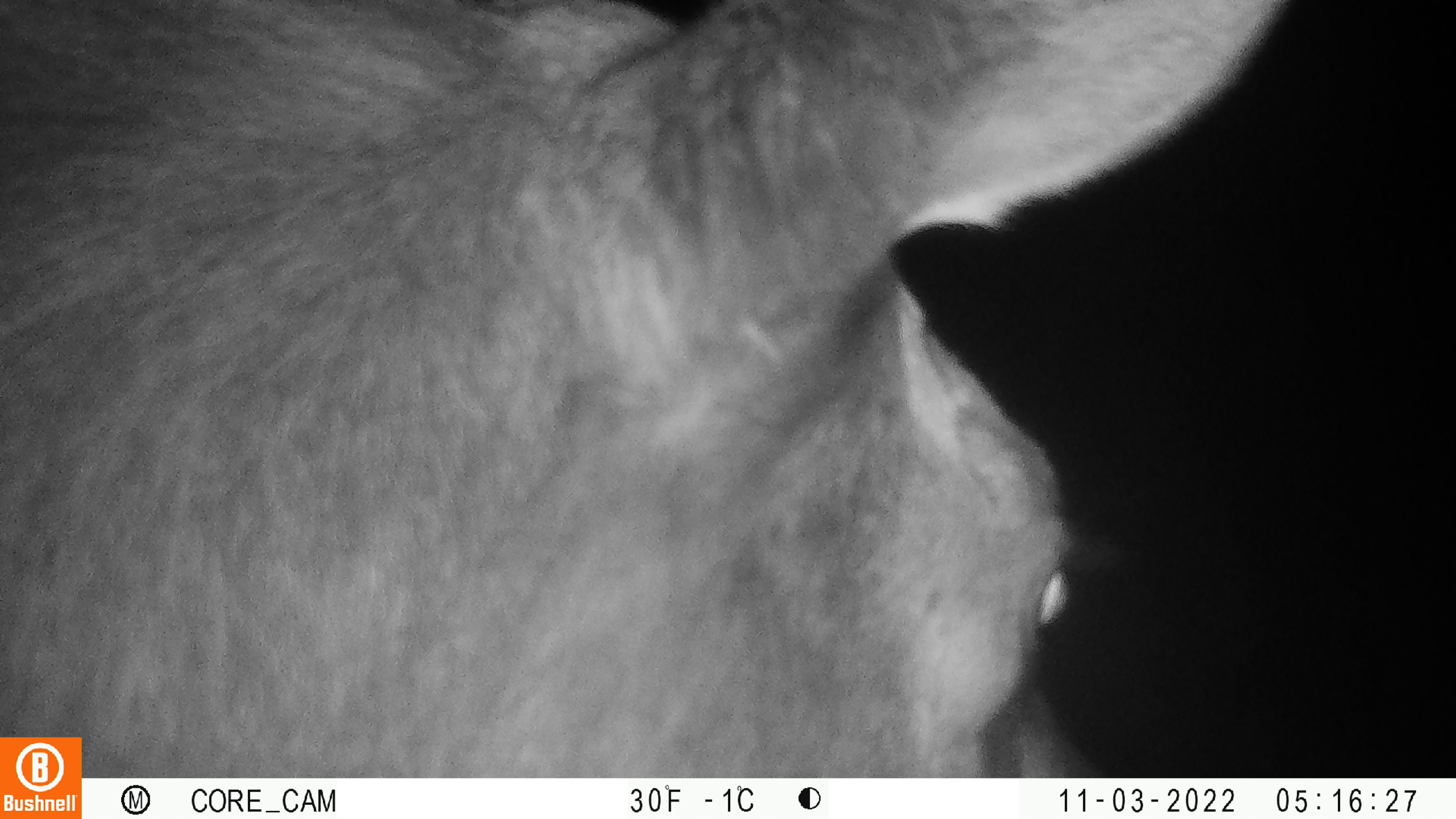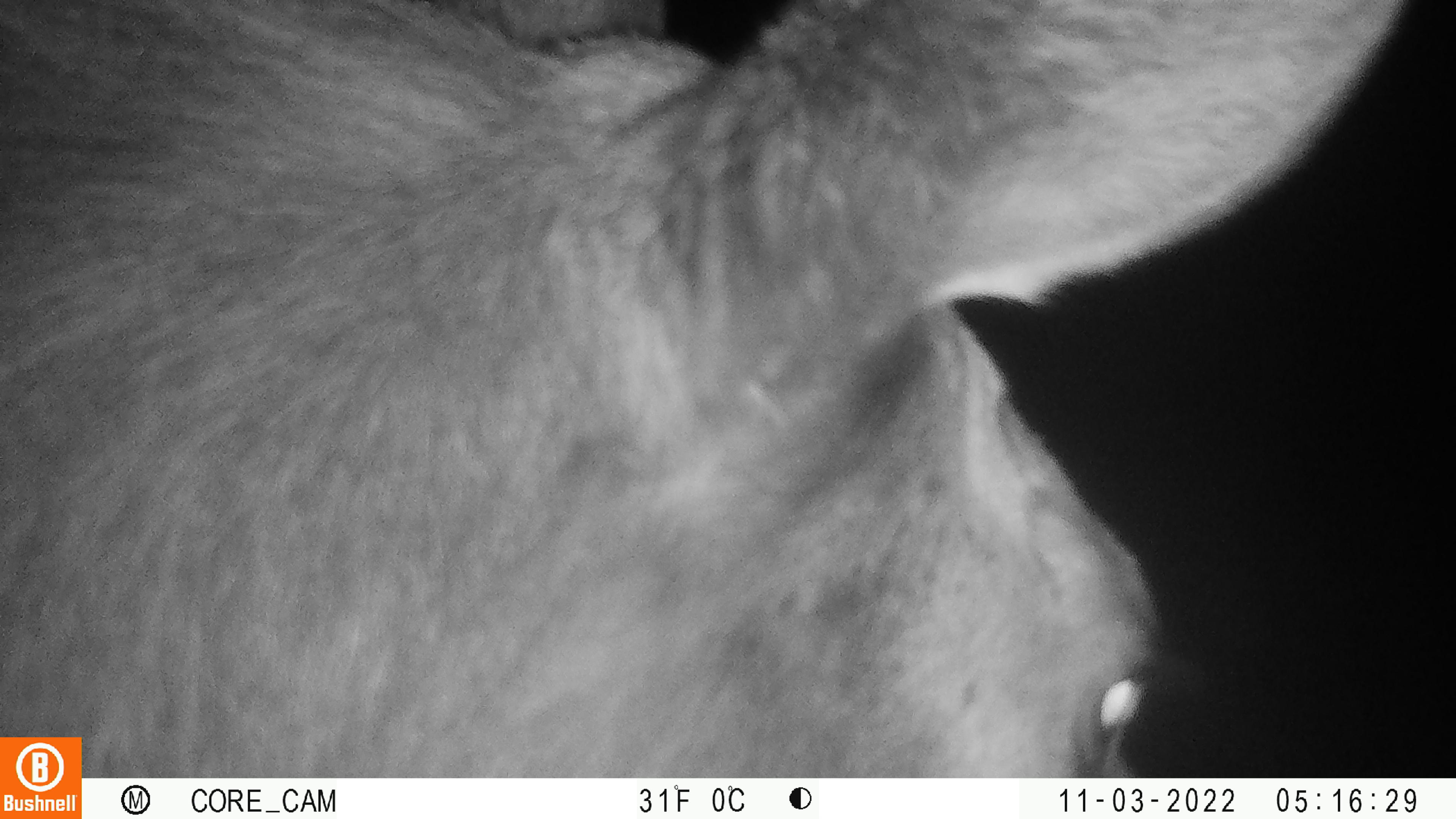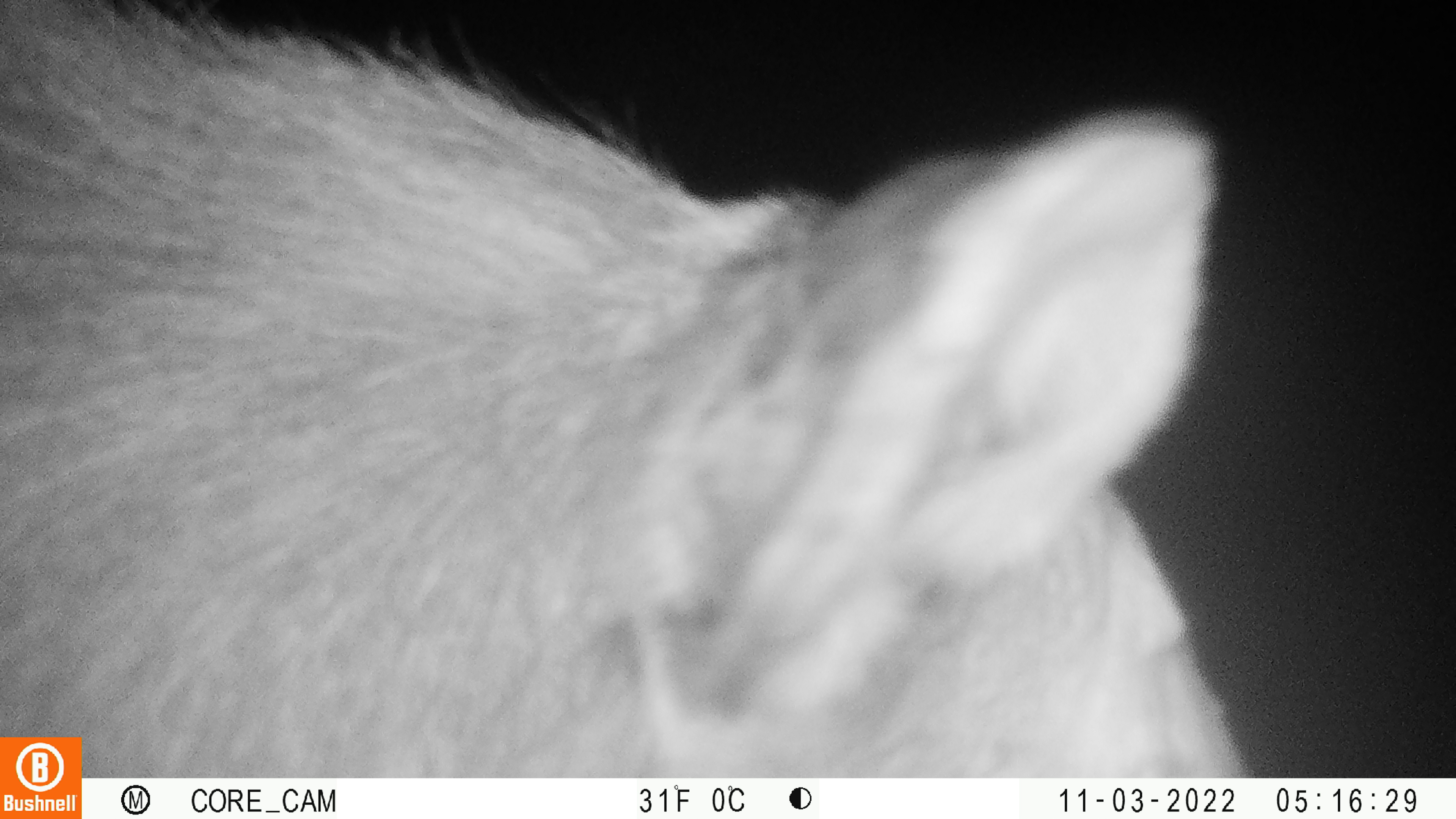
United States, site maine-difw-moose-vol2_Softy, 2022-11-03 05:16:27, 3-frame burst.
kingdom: Animalia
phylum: Chordata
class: Mammalia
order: Artiodactyla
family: Cervidae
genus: Alces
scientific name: Alces alces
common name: moose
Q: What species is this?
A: Moose (Alces alces).